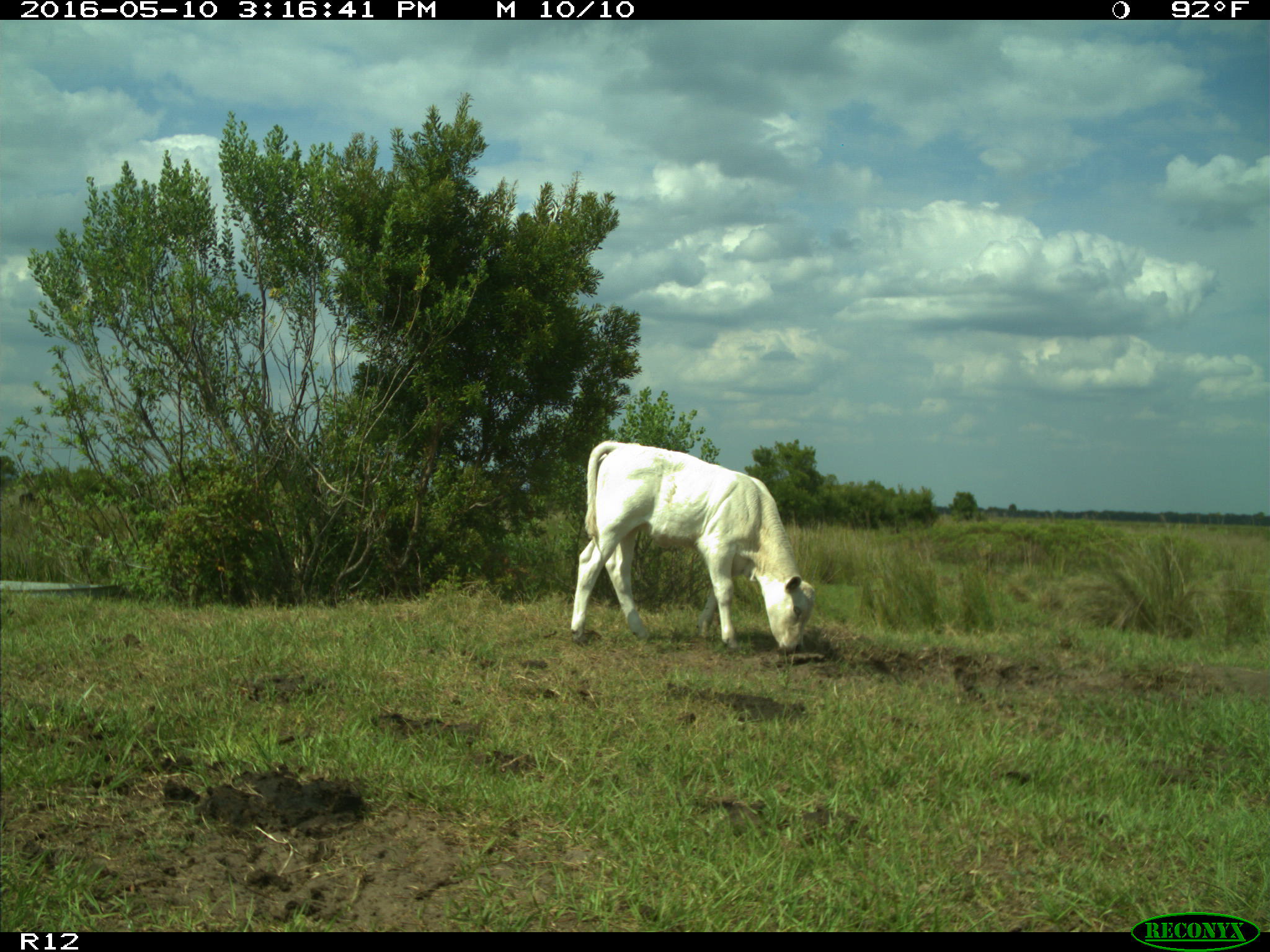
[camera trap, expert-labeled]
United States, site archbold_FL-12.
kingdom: Animalia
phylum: Chordata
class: Mammalia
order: Artiodactyla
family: Bovidae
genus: Bos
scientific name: Bos taurus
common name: domestic cow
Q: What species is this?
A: Bos taurus (domestic cow).